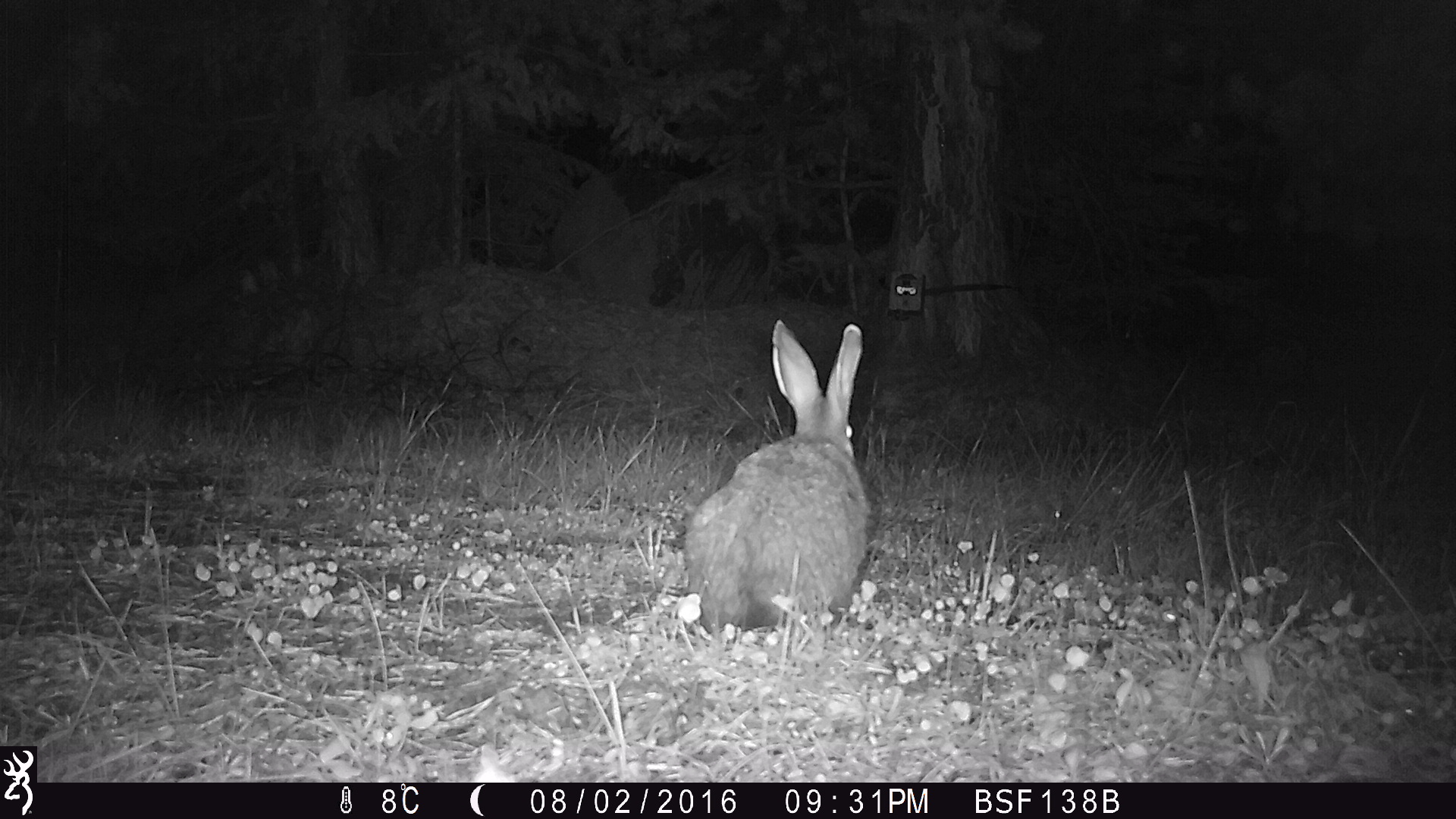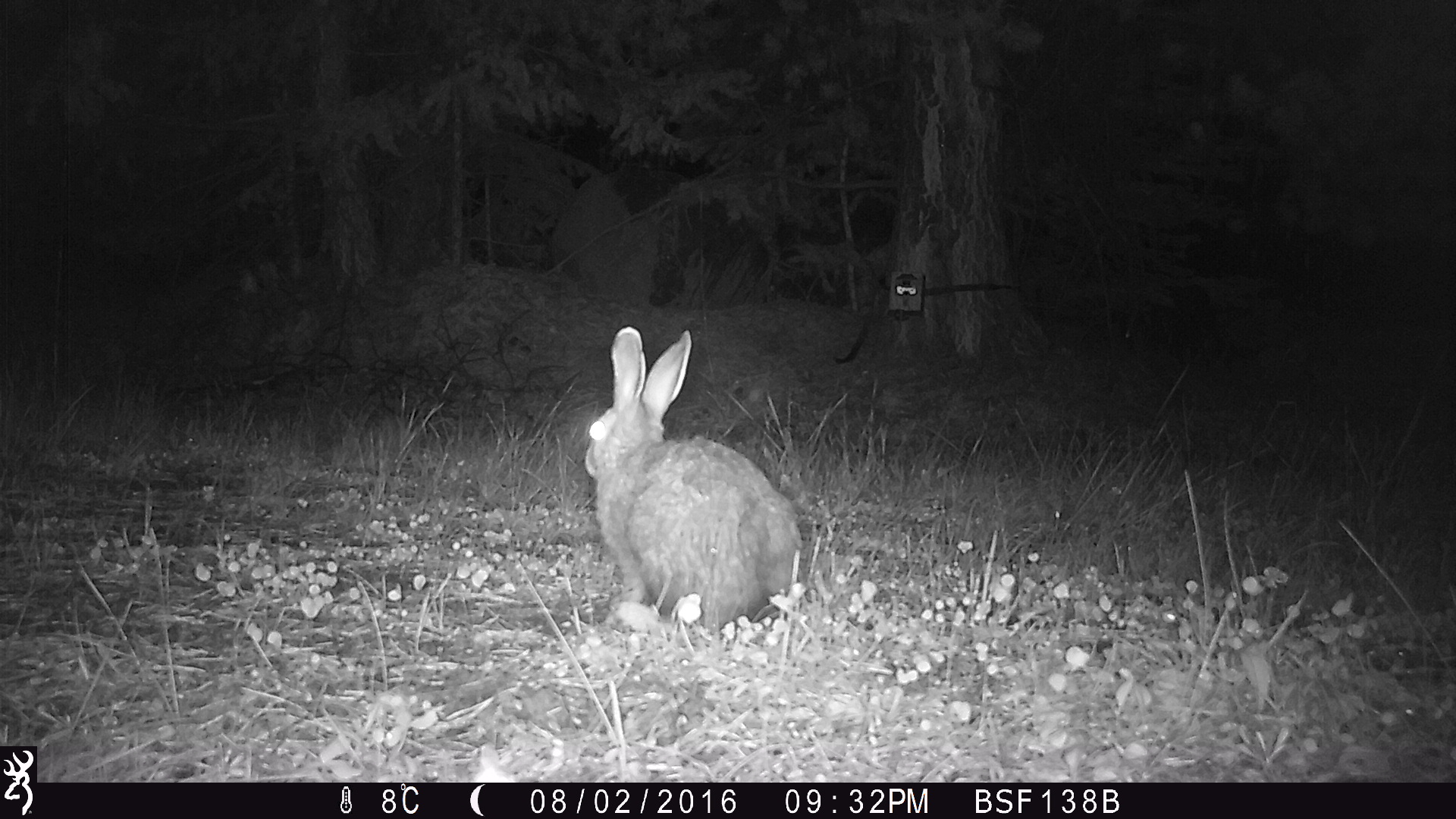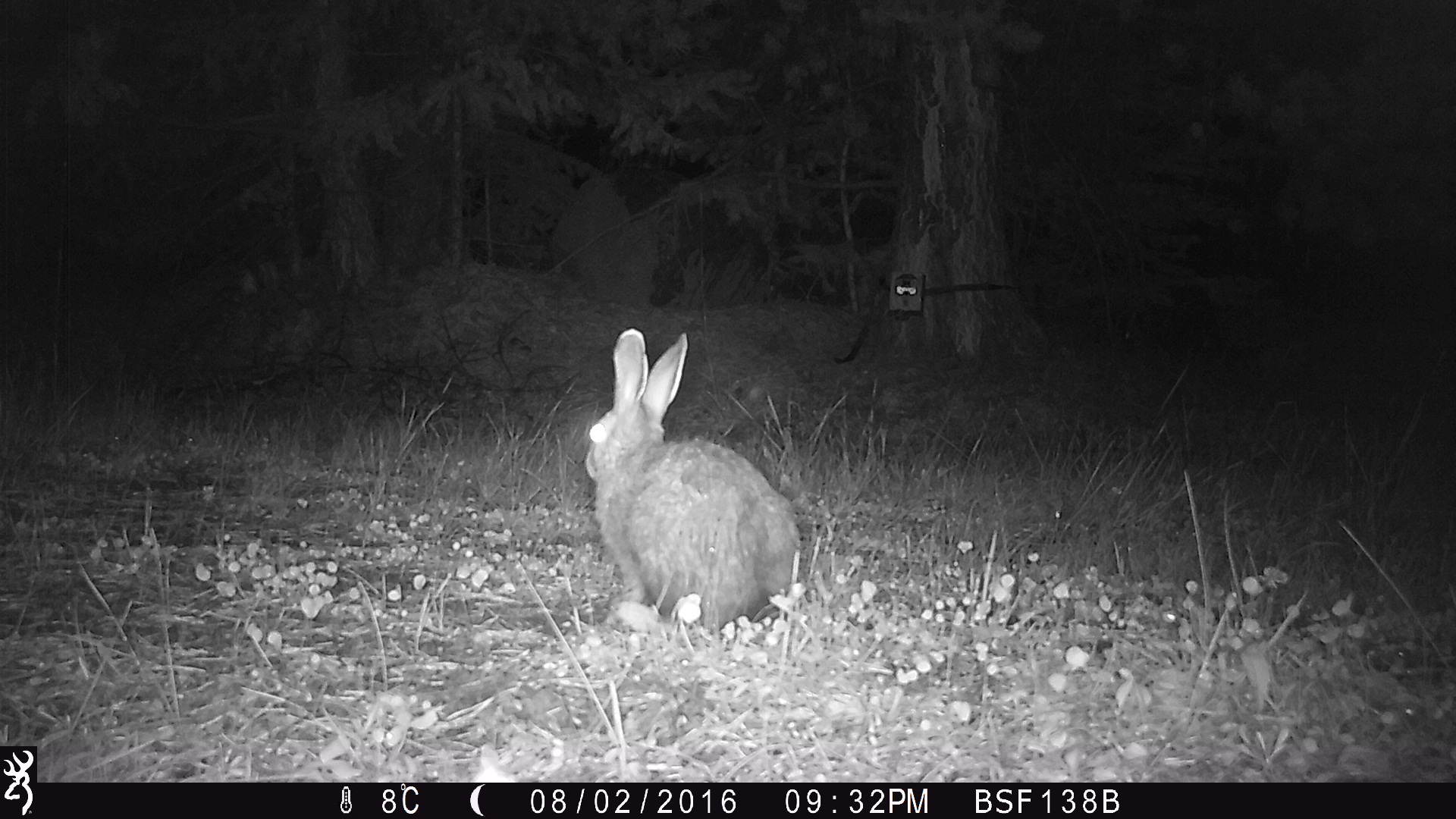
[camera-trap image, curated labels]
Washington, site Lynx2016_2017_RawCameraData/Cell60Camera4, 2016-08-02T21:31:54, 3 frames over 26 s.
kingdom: Animalia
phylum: Chordata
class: Mammalia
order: Lagomorpha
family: Leporidae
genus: Lepus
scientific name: Lepus americanus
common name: snowshoe hare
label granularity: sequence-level